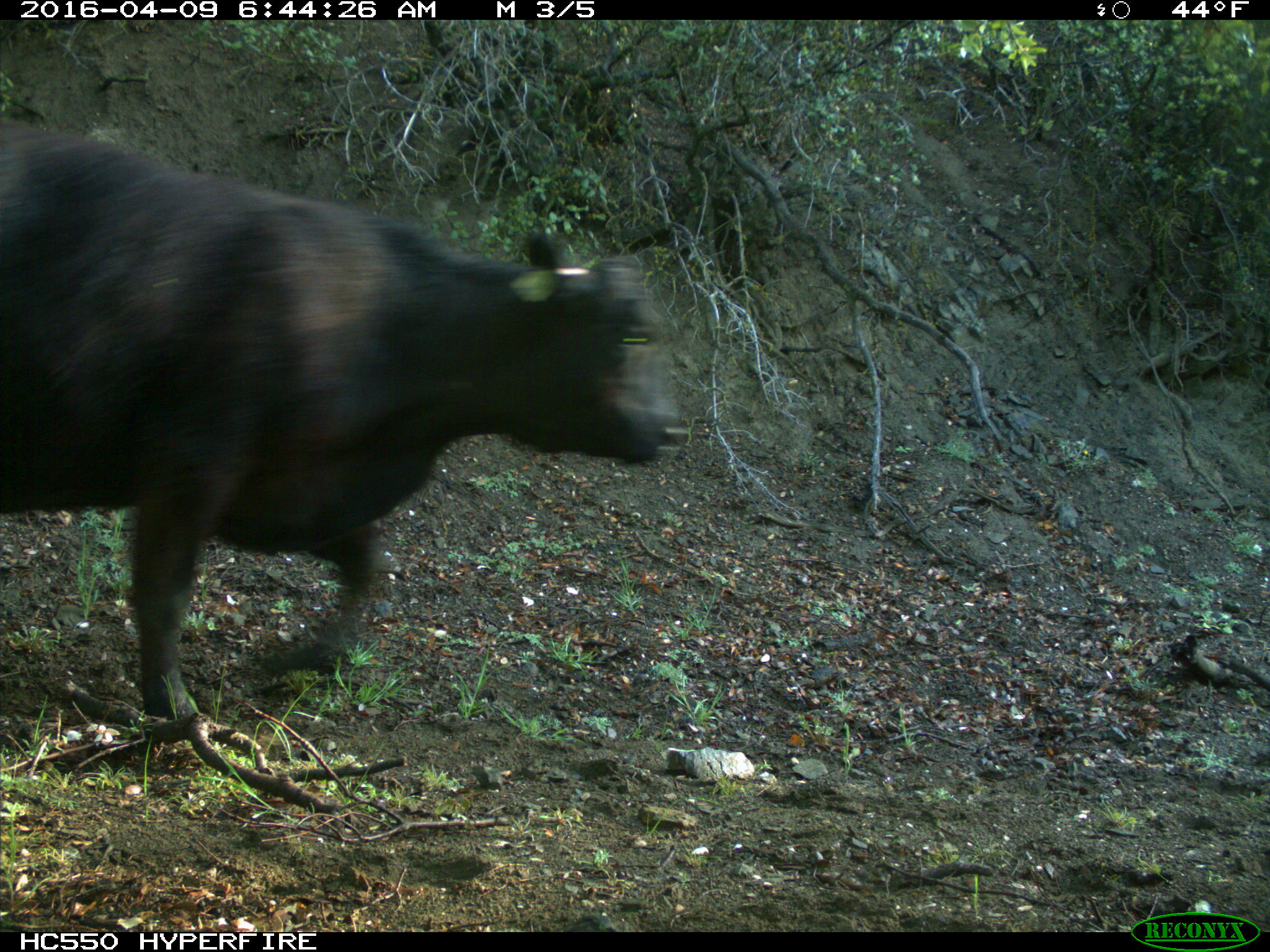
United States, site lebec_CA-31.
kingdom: Animalia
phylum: Chordata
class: Mammalia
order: Artiodactyla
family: Bovidae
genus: Bos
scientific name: Bos taurus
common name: domestic cow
Bos taurus (domestic cow).